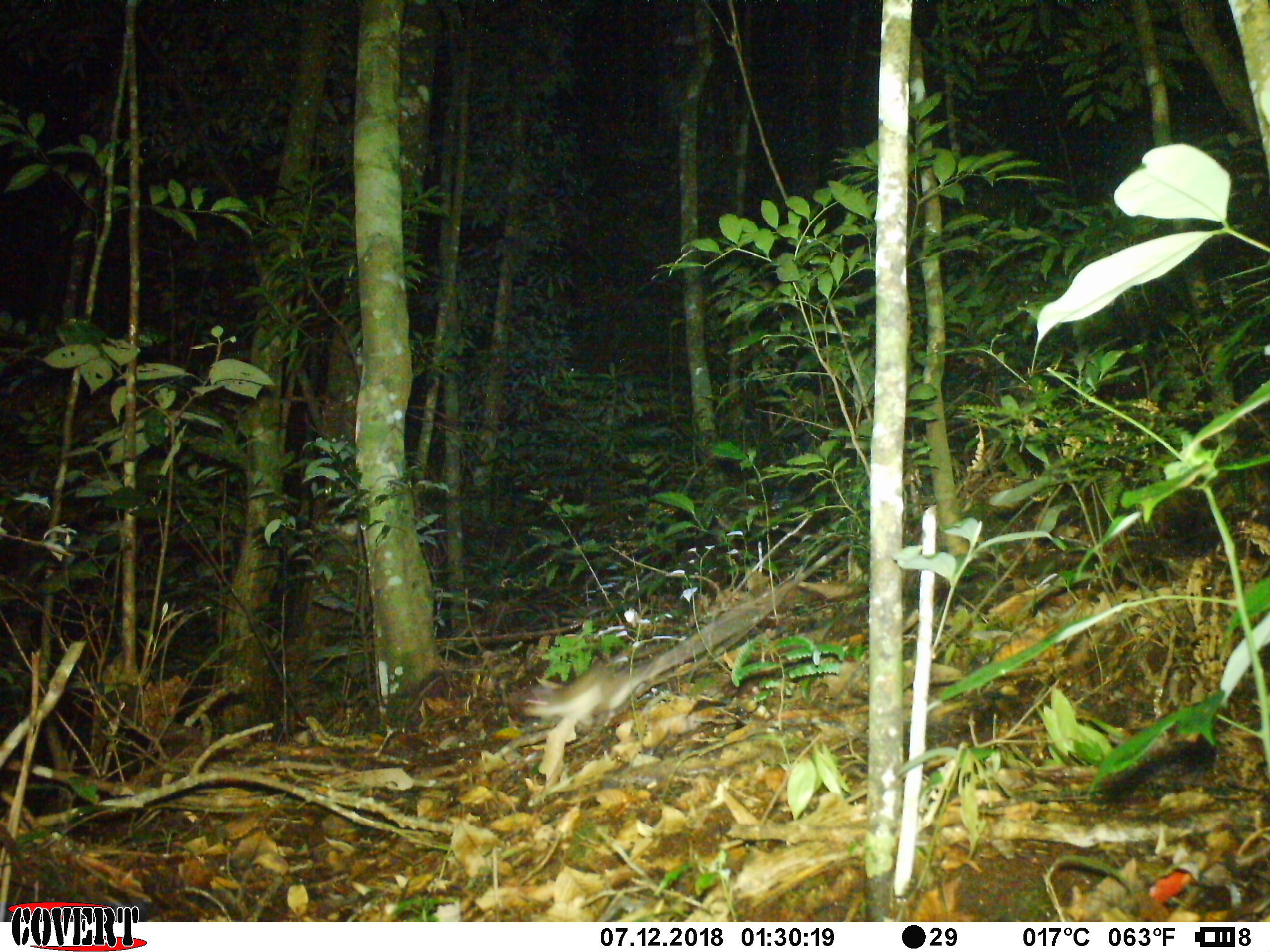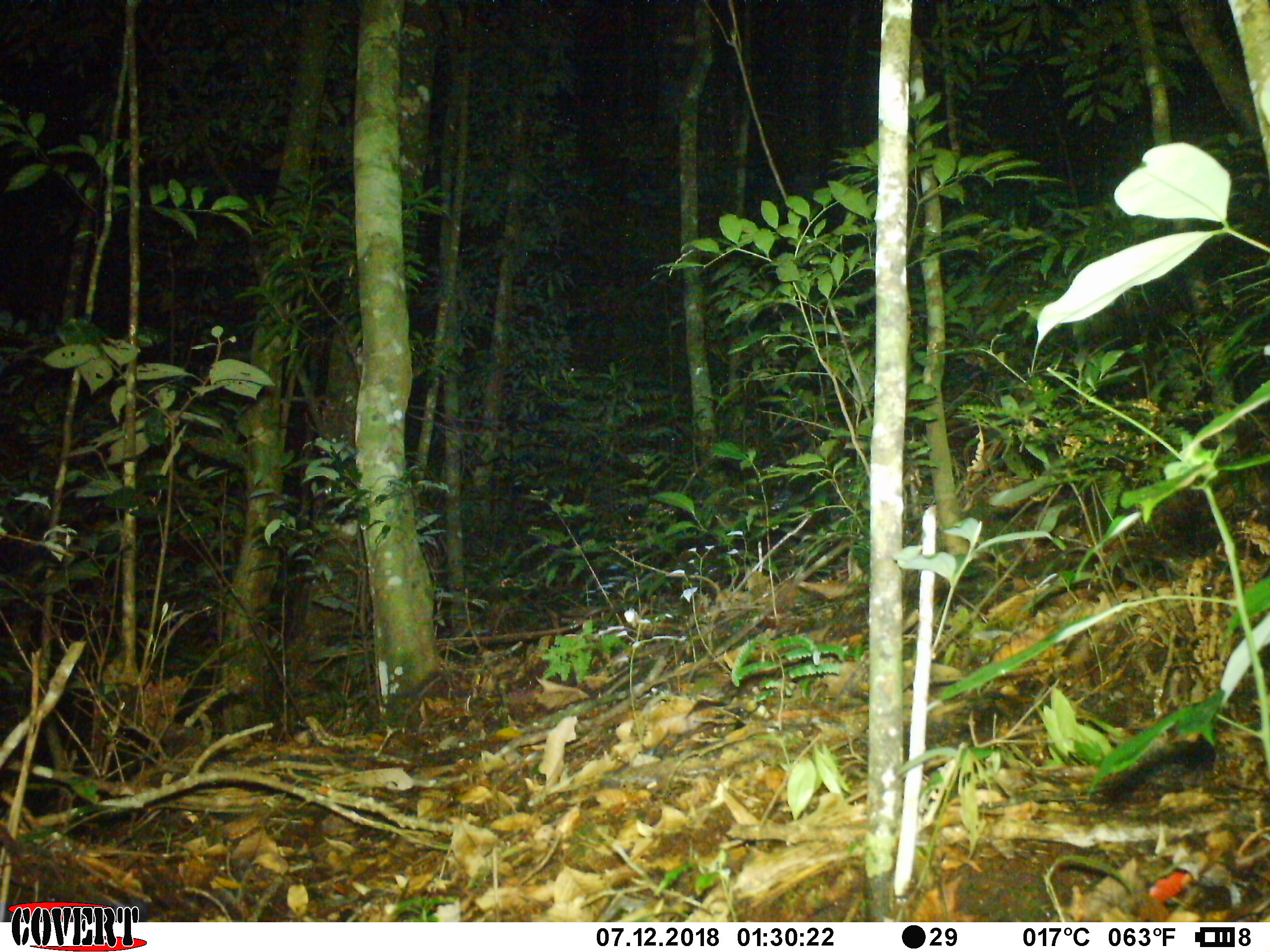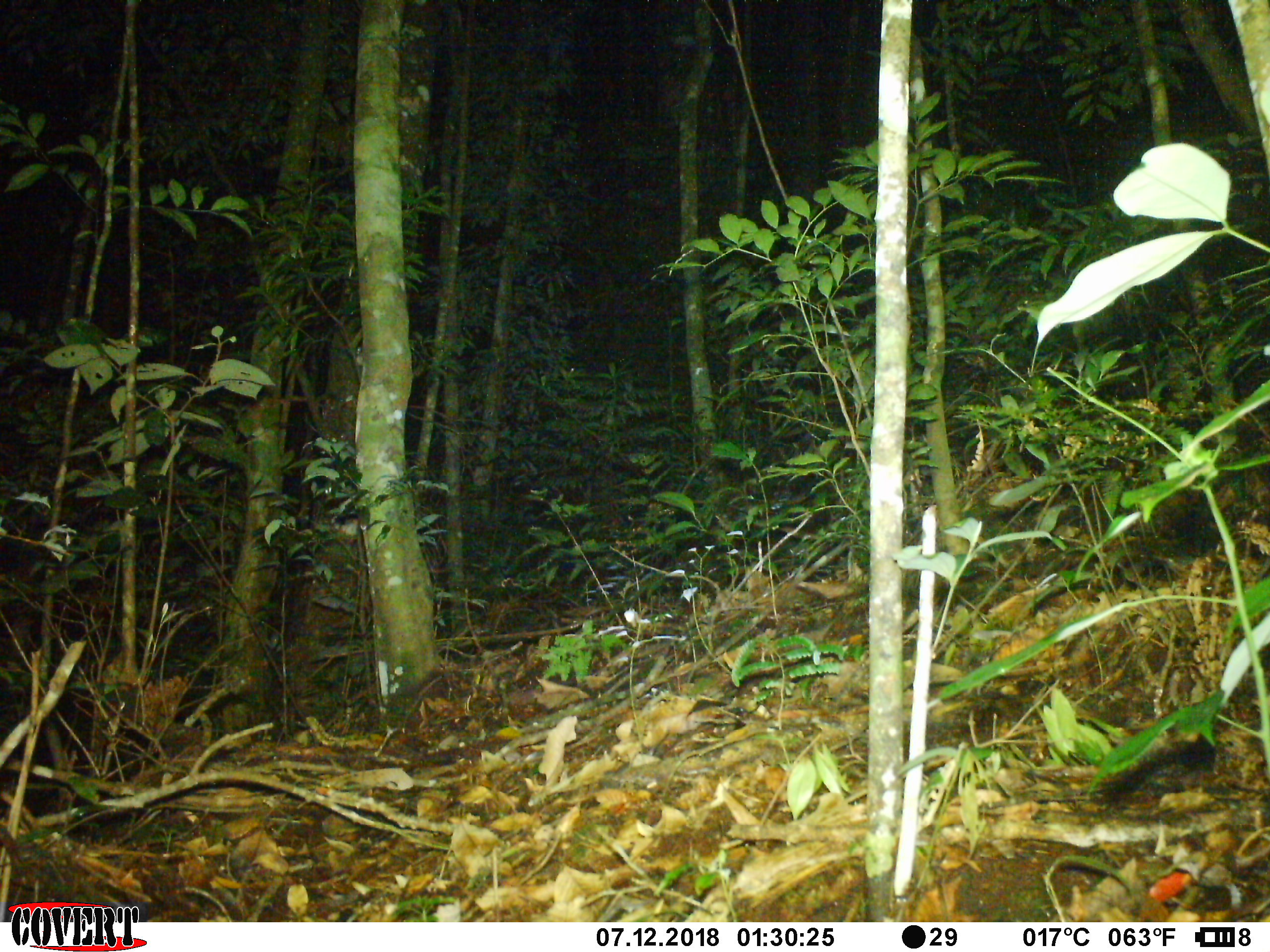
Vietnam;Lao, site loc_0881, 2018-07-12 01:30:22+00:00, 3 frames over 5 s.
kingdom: Animalia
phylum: Chordata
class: Mammalia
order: Rodentia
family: Muridae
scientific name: Muridae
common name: old-world mice and rats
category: unidentified murid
Unidentified murid (old-world mice and rats) (Muridae). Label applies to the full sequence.